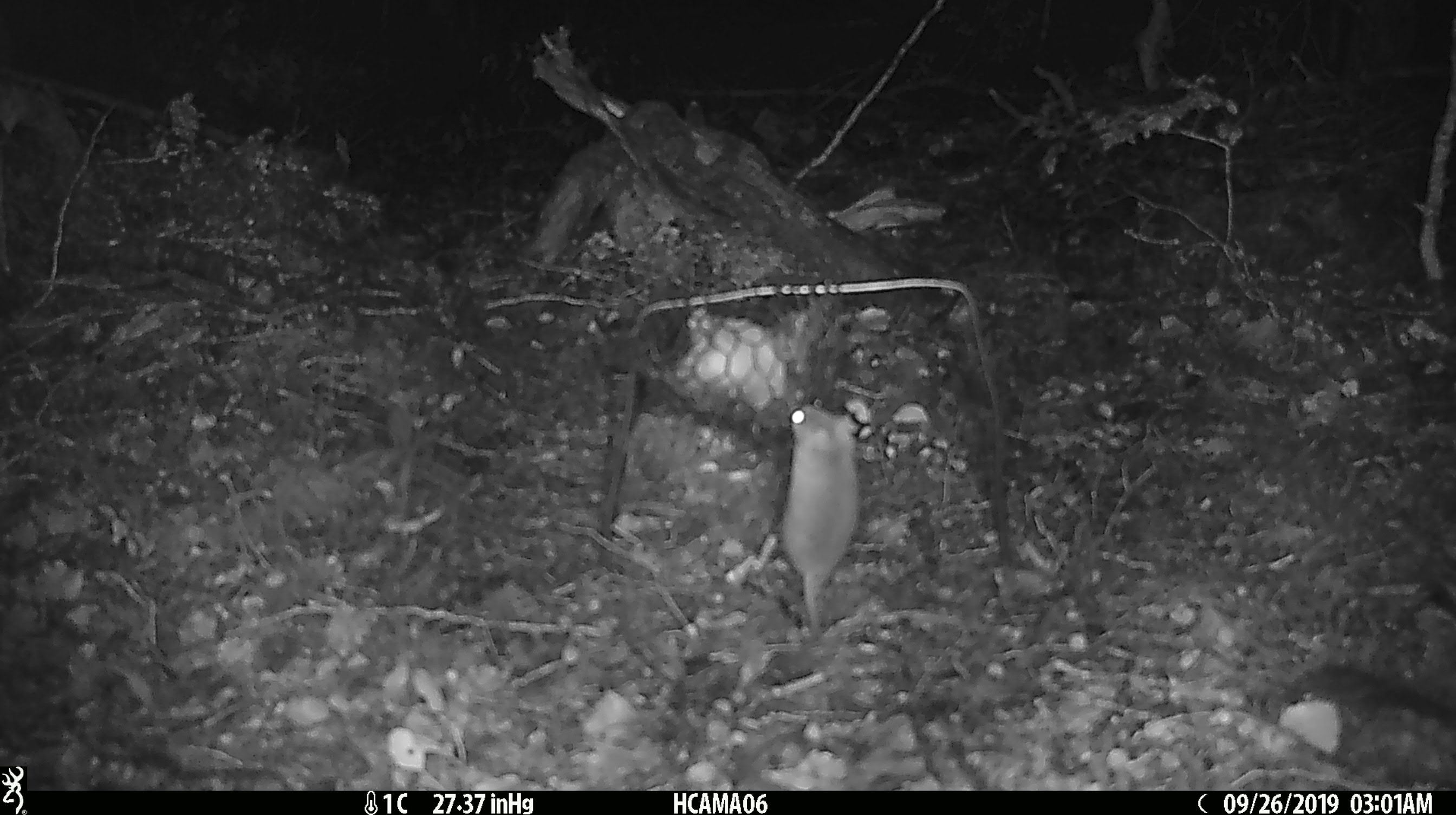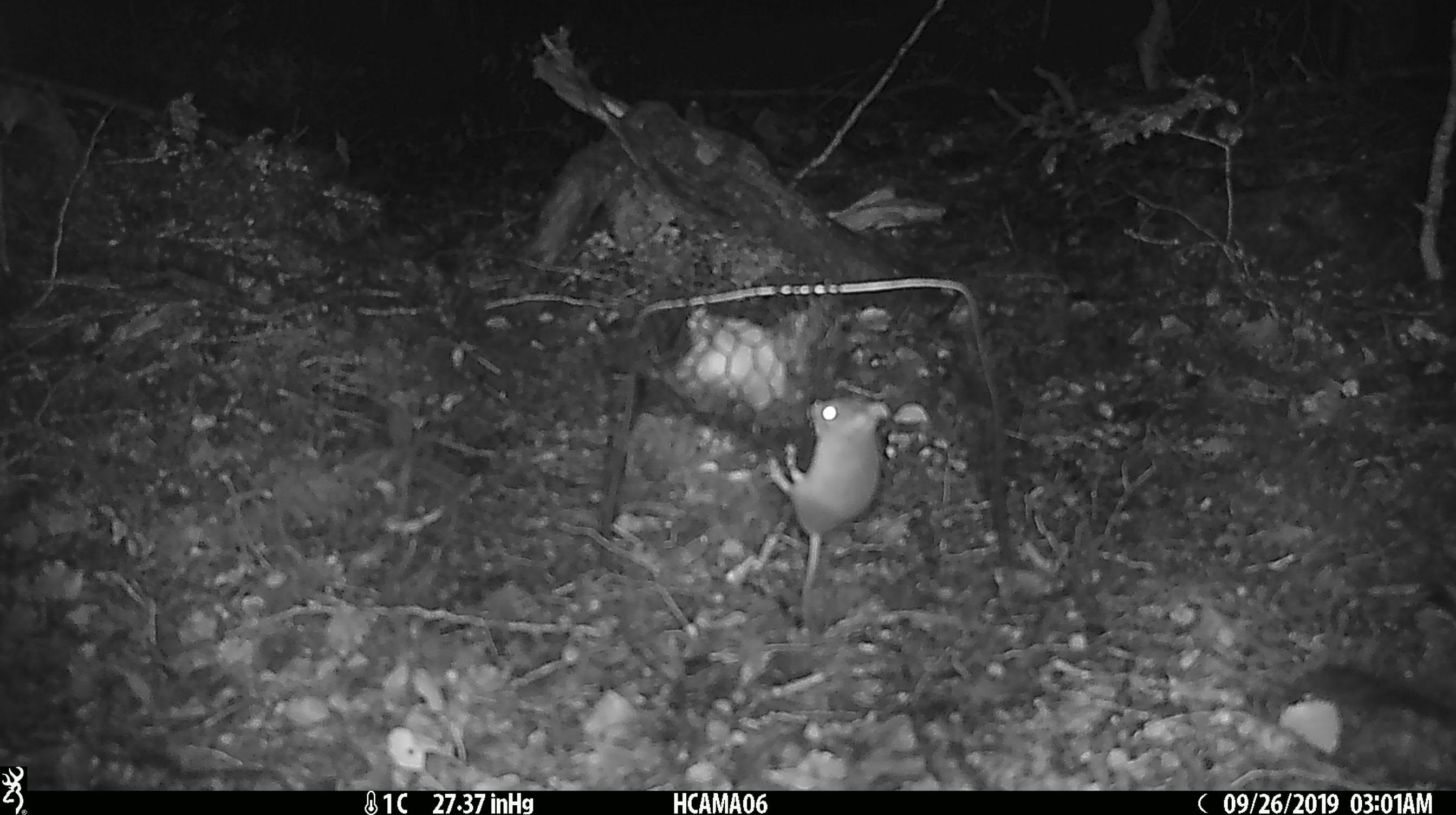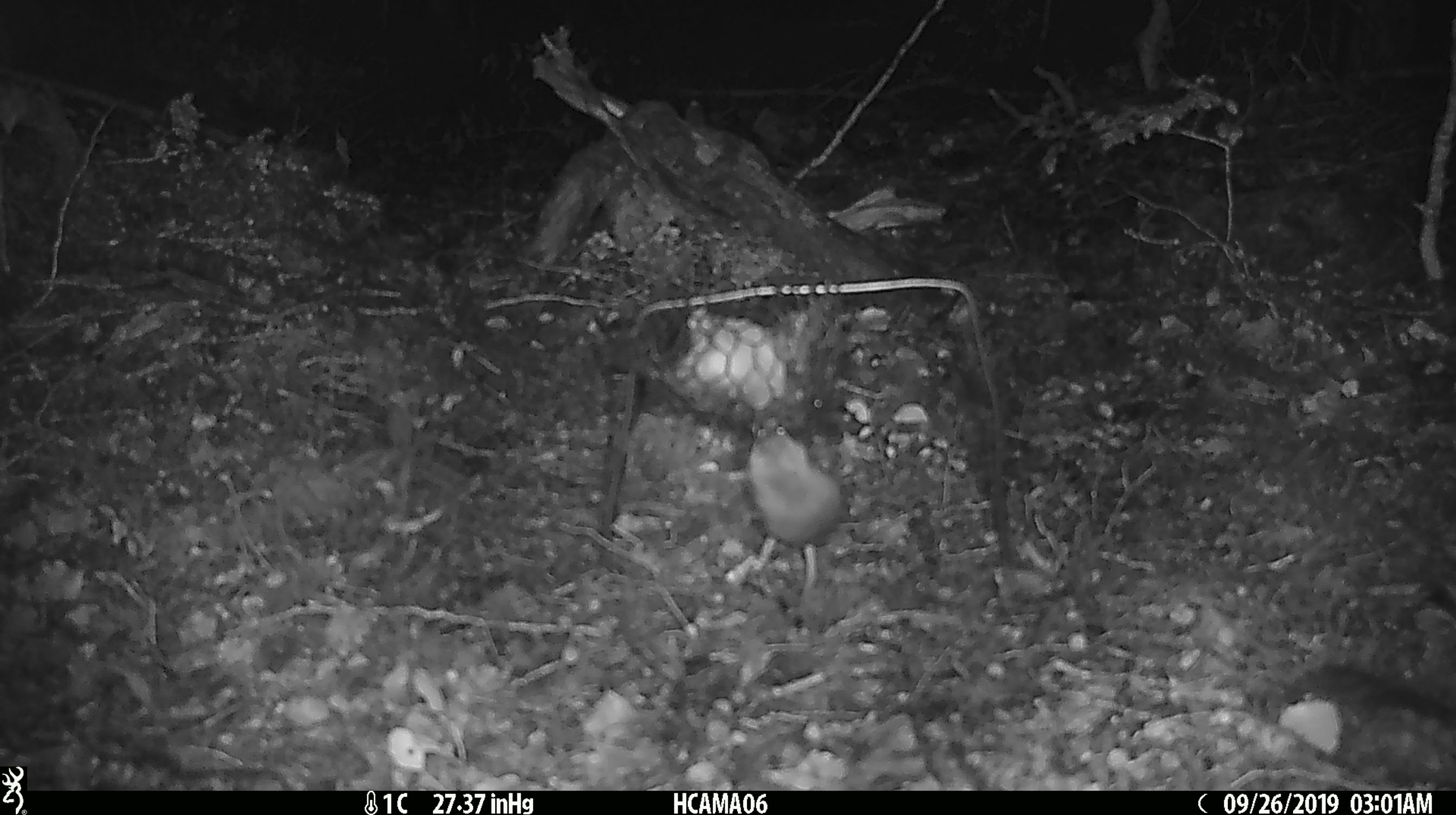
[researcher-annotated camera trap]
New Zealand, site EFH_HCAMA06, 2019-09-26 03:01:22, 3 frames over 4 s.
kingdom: Animalia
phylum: Chordata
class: Mammalia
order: Rodentia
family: Muridae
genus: Mus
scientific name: Mus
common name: mouse